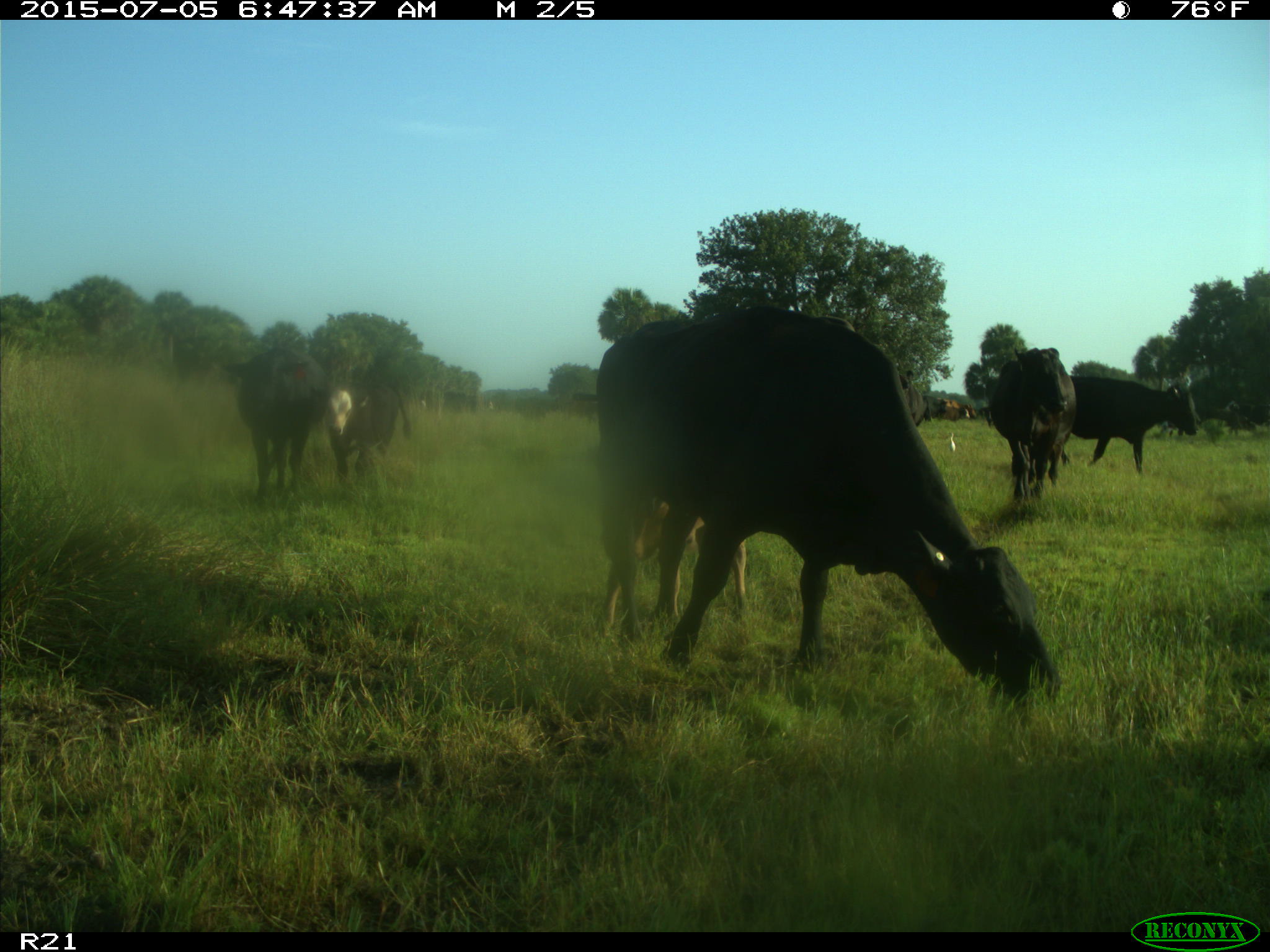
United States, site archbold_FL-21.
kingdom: Animalia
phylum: Chordata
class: Mammalia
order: Artiodactyla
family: Bovidae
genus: Bos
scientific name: Bos taurus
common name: domestic cow